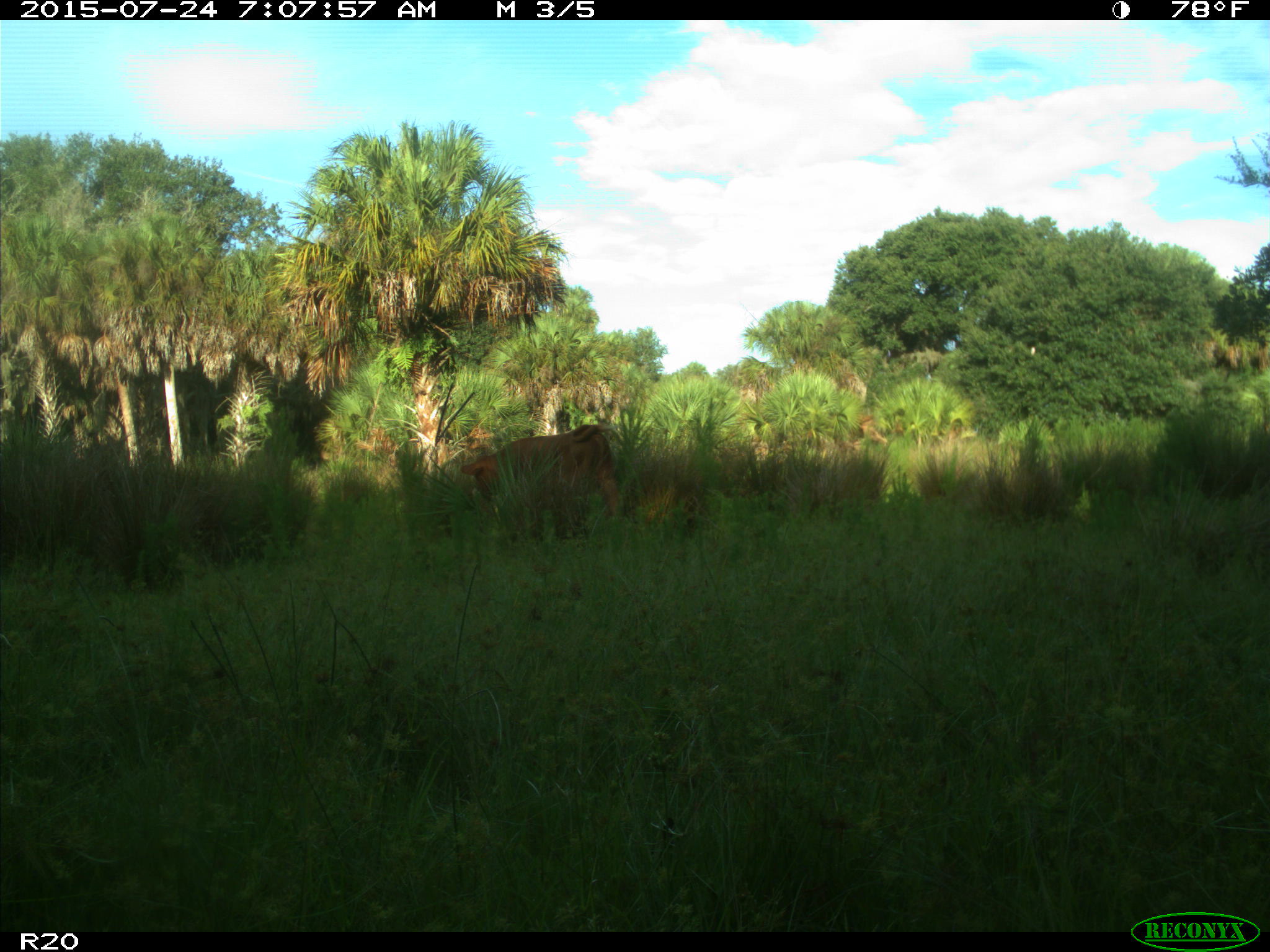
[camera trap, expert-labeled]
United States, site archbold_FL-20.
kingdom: Animalia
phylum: Chordata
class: Mammalia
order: Artiodactyla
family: Bovidae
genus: Bos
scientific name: Bos taurus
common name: domestic cow